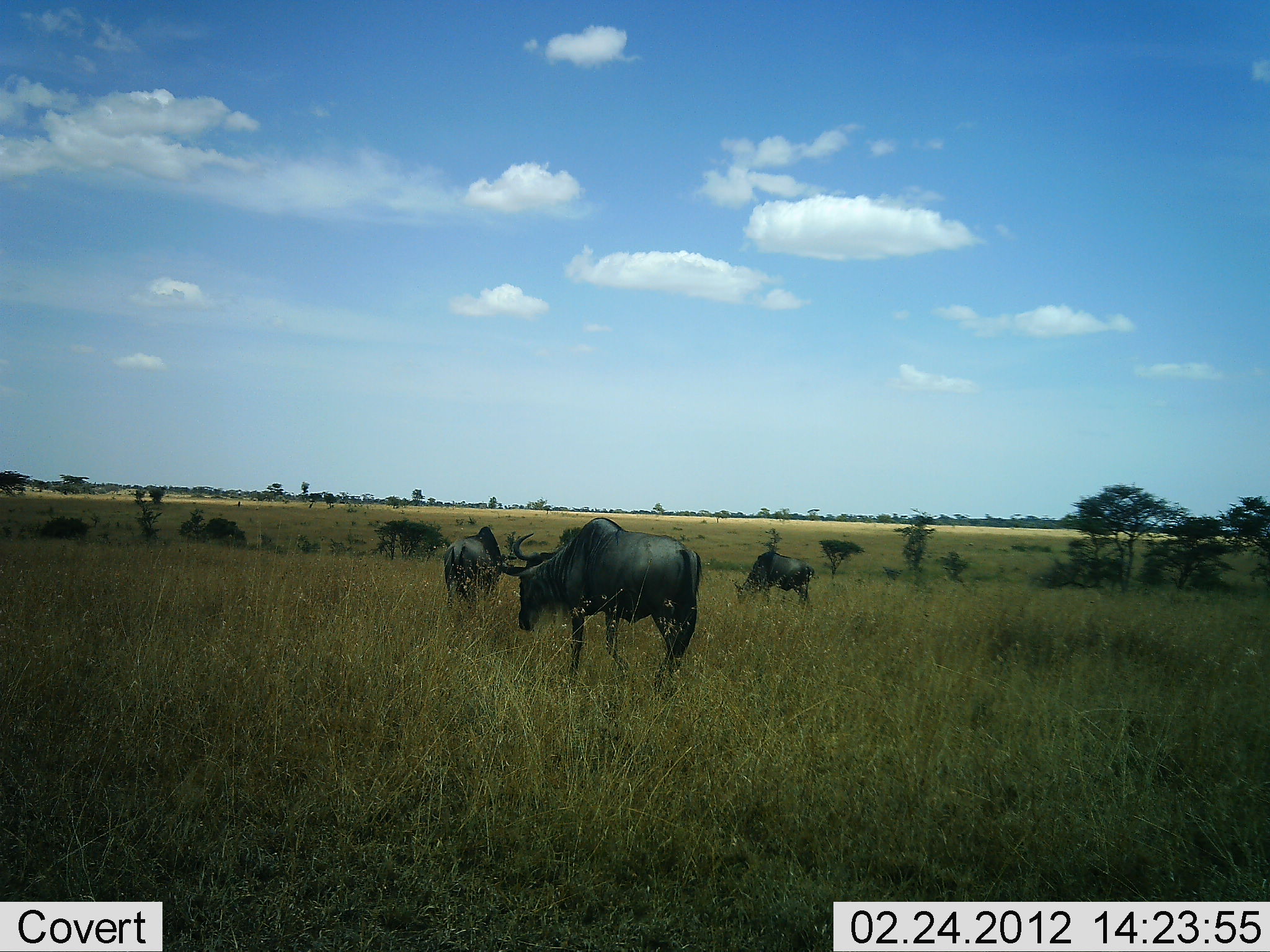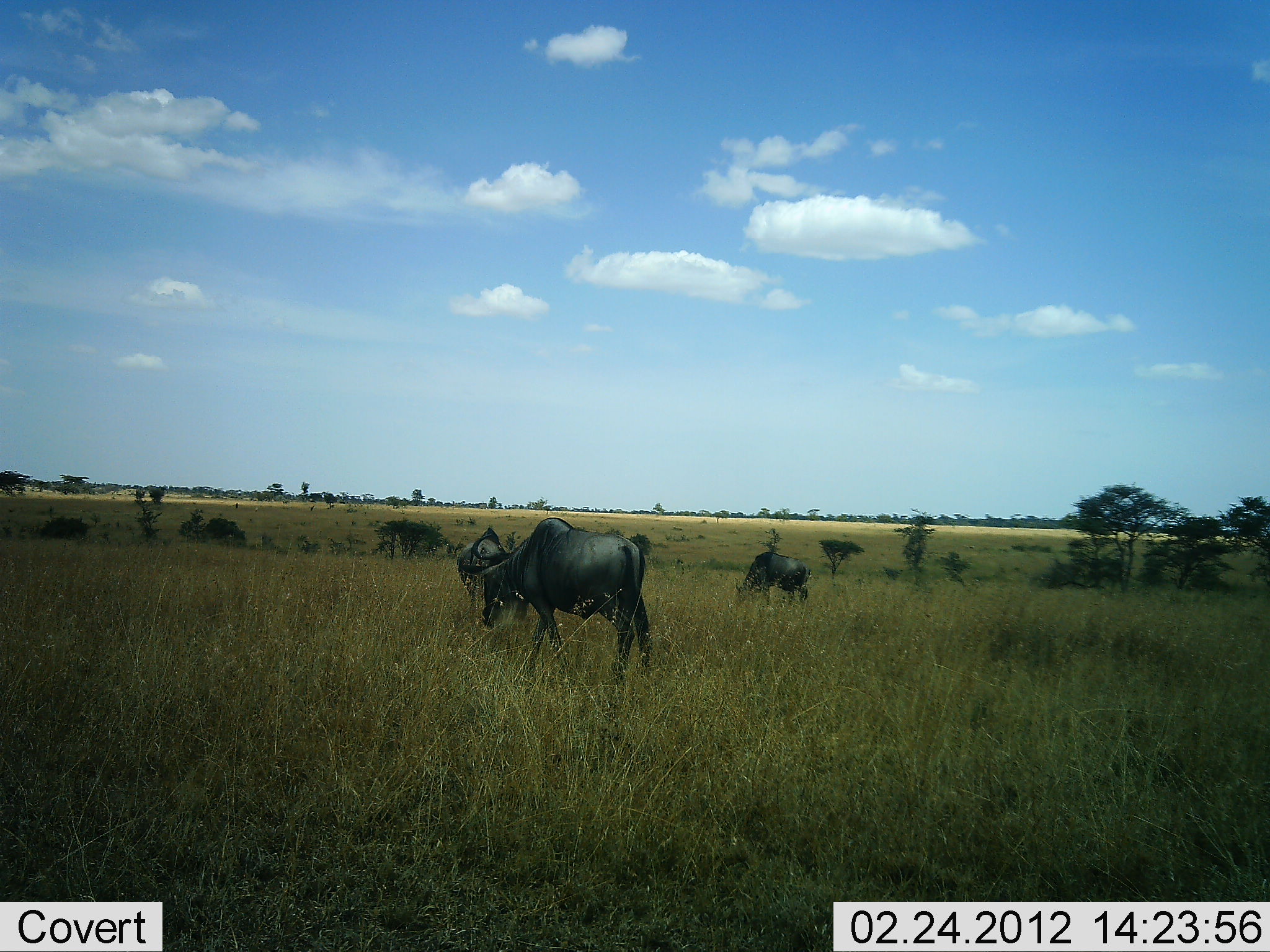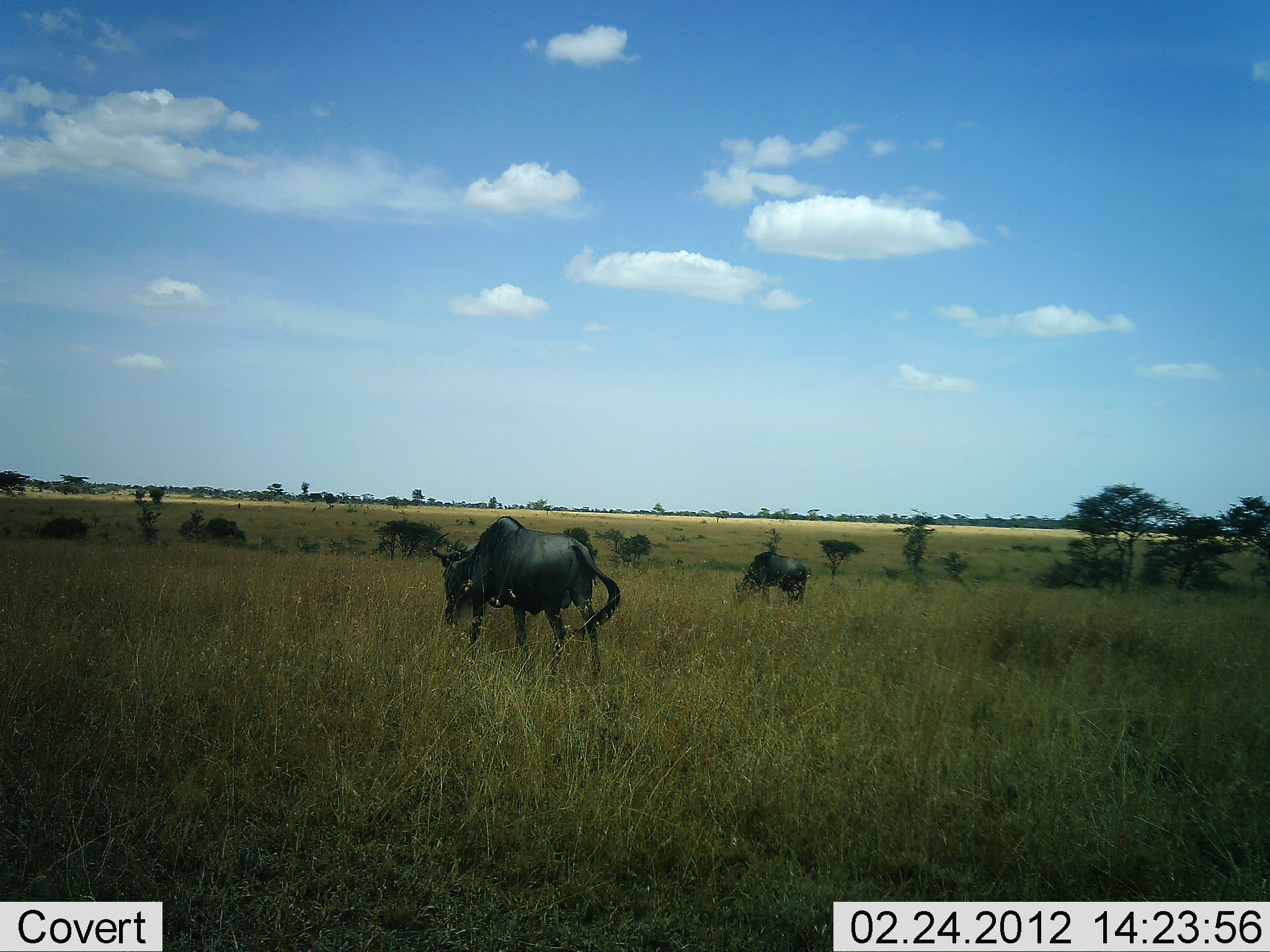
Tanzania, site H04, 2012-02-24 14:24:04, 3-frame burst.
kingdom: Animalia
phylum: Chordata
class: Mammalia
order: Artiodactyla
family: Bovidae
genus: Connochaetes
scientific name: Connochaetes taurinus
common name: blue wildebeest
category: wildebeest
Wildebeest (blue wildebeest) (Connochaetes taurinus), count 3. Behavior (volunteer vote fractions): standing 28%, resting 0%, moving 80%, interacting 0%. Young present (vote fraction): 0%. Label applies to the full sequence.